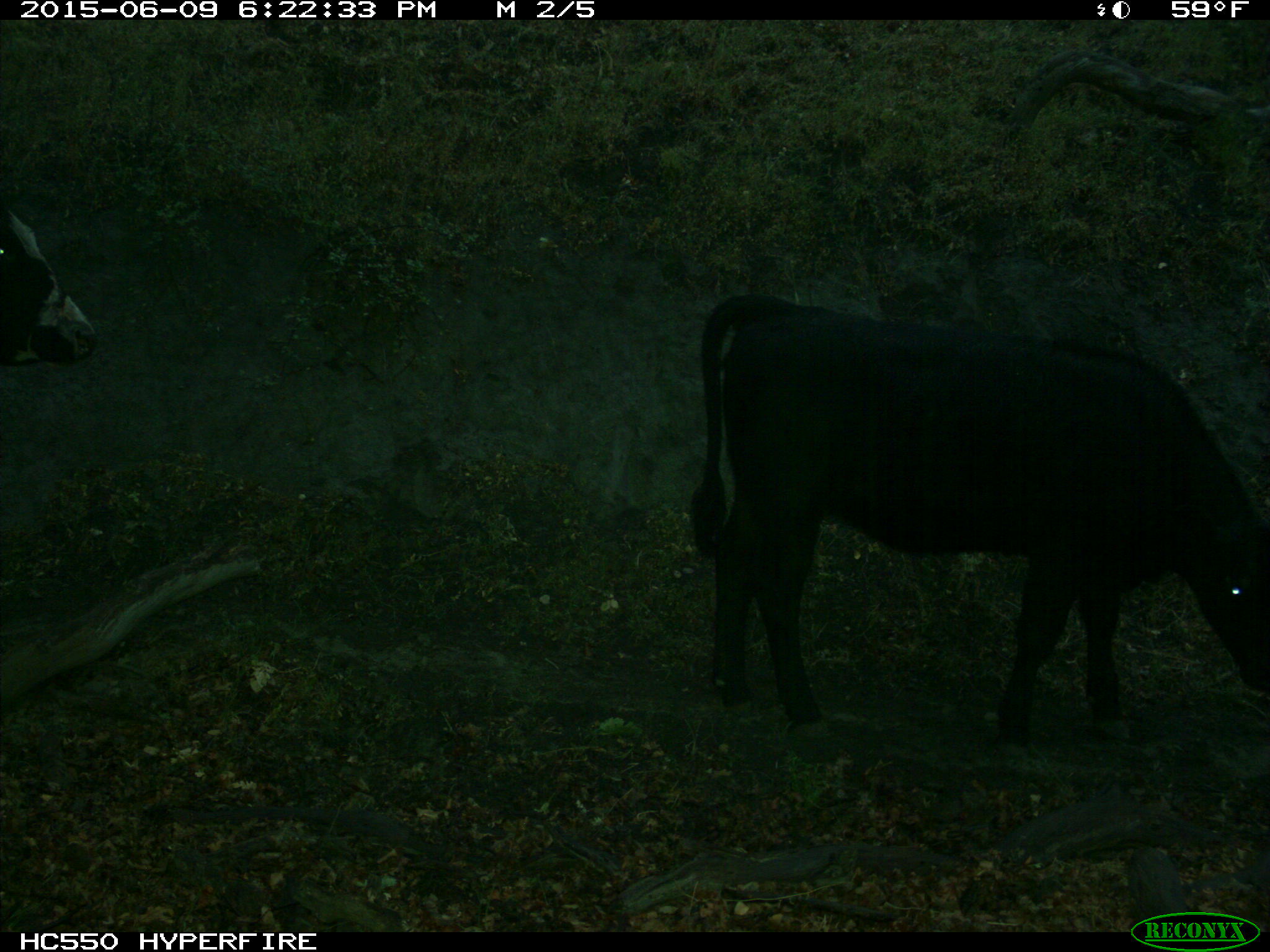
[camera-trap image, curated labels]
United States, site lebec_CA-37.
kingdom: Animalia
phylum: Chordata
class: Mammalia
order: Artiodactyla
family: Bovidae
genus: Bos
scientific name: Bos taurus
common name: domestic cow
Bos taurus (domestic cow).